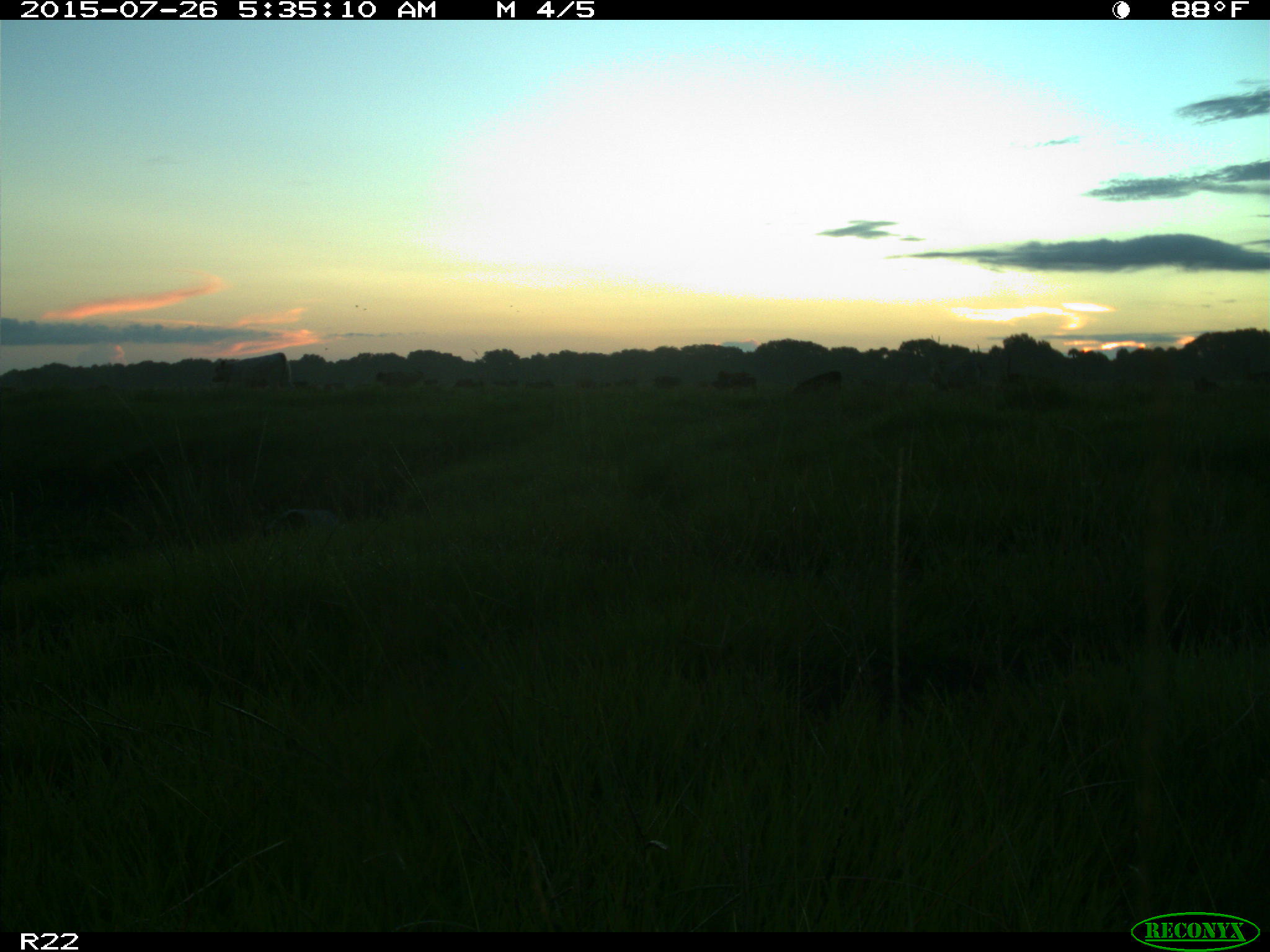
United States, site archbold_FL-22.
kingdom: Animalia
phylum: Chordata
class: Mammalia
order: Artiodactyla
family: Bovidae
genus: Bos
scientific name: Bos taurus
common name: domestic cow